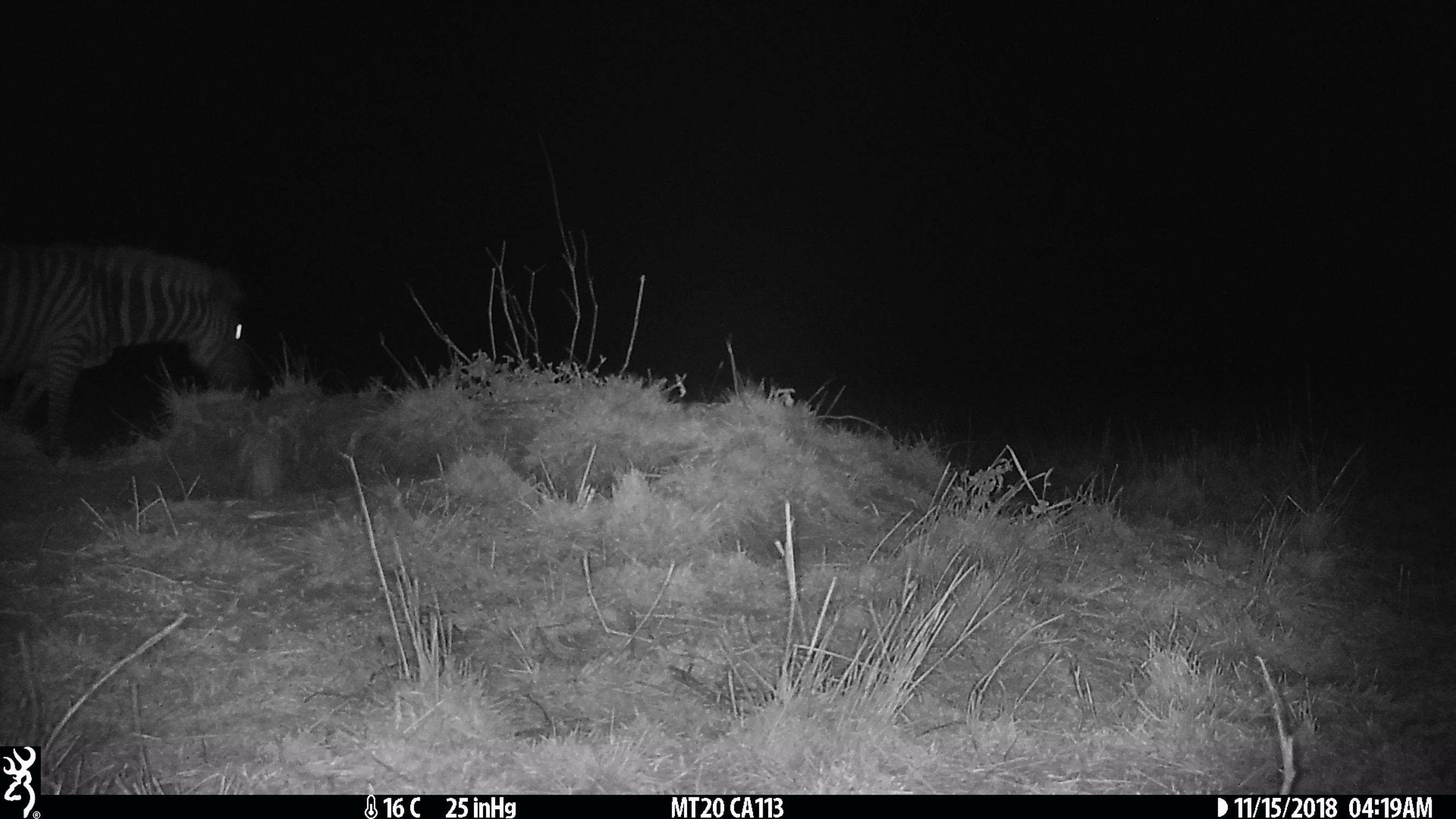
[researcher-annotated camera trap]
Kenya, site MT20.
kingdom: Animalia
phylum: Chordata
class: Mammalia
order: Perissodactyla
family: Equidae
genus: Equus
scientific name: Equus quagga burchellii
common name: burchell's zebra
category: zebra